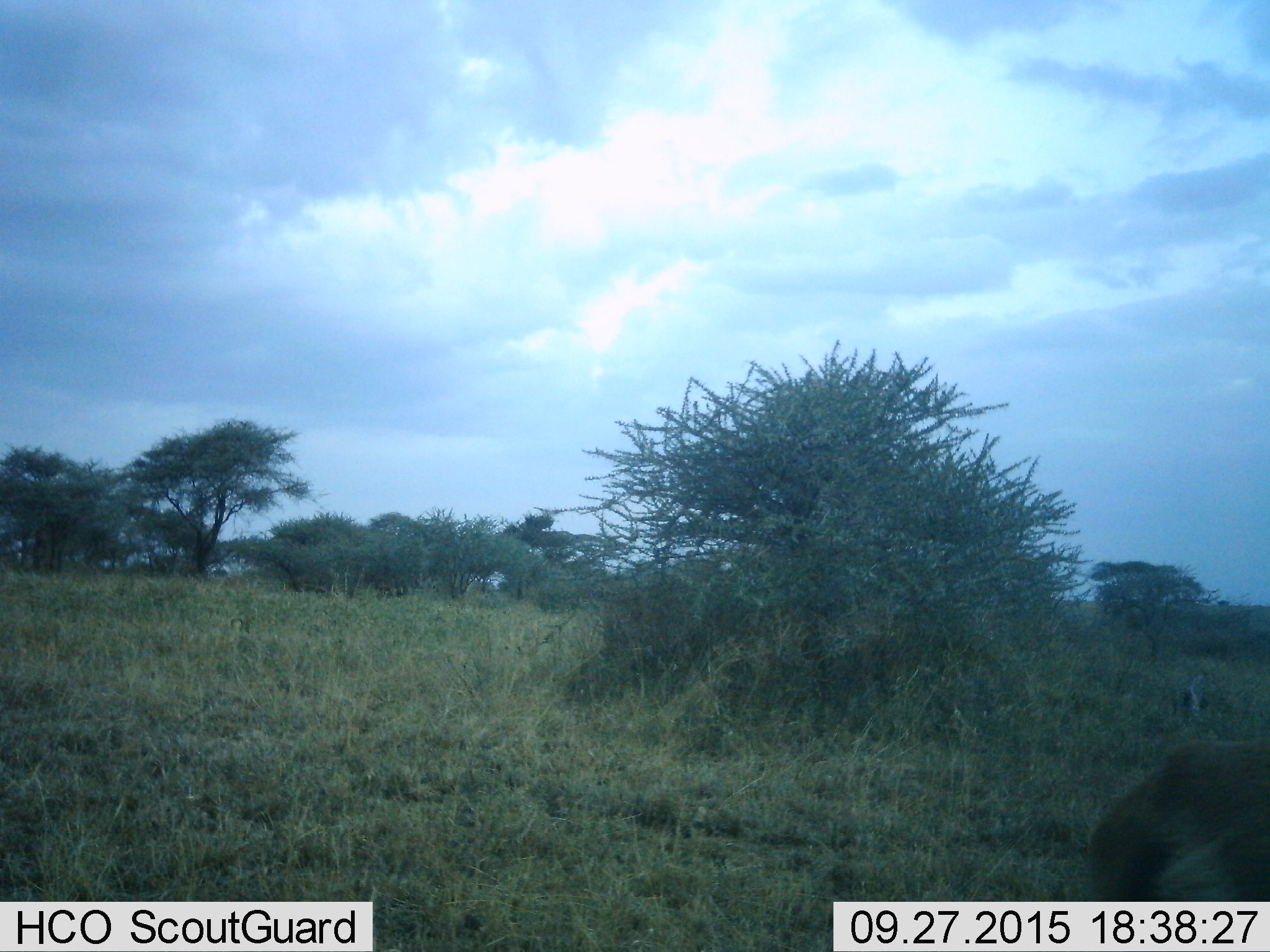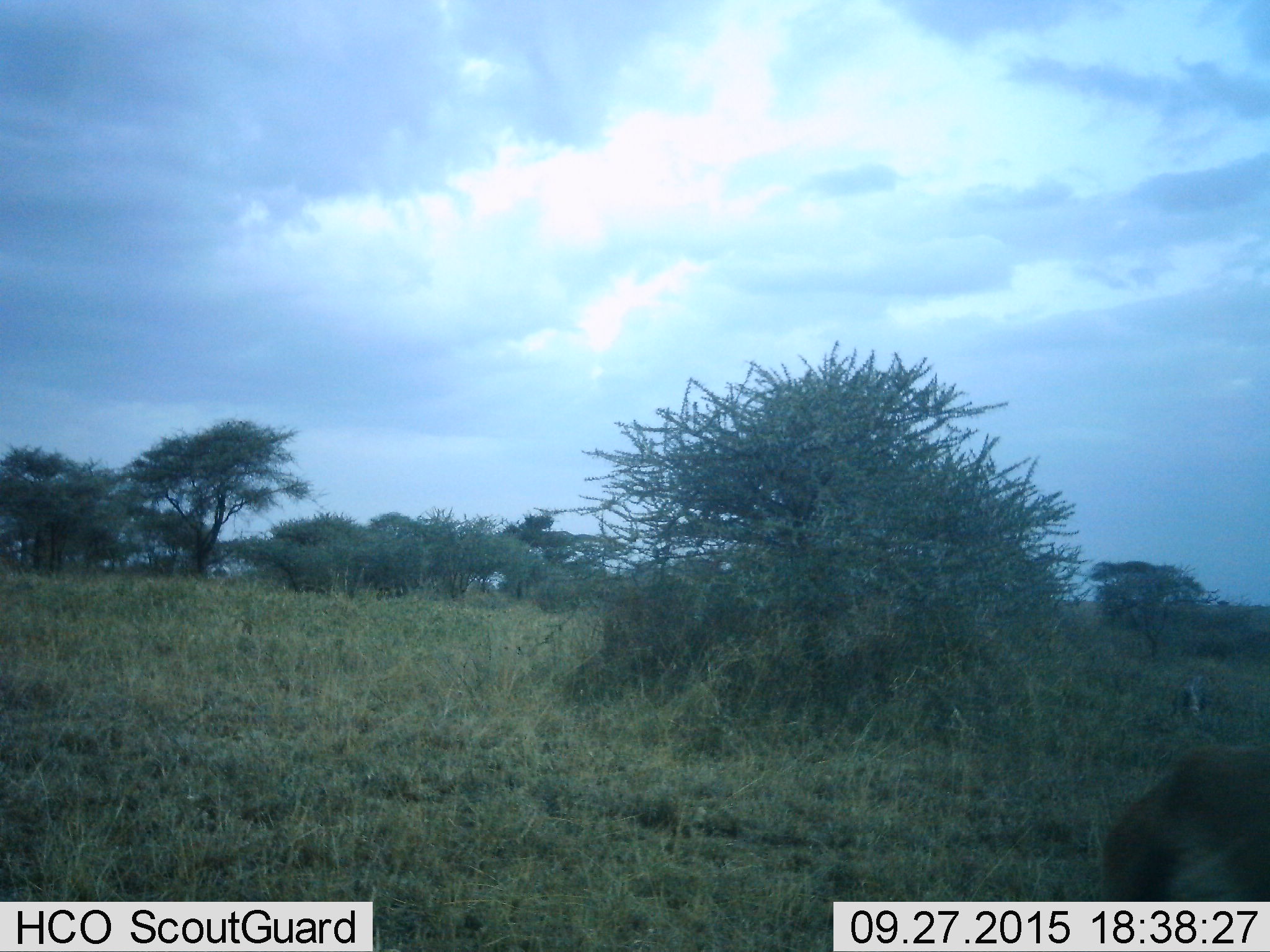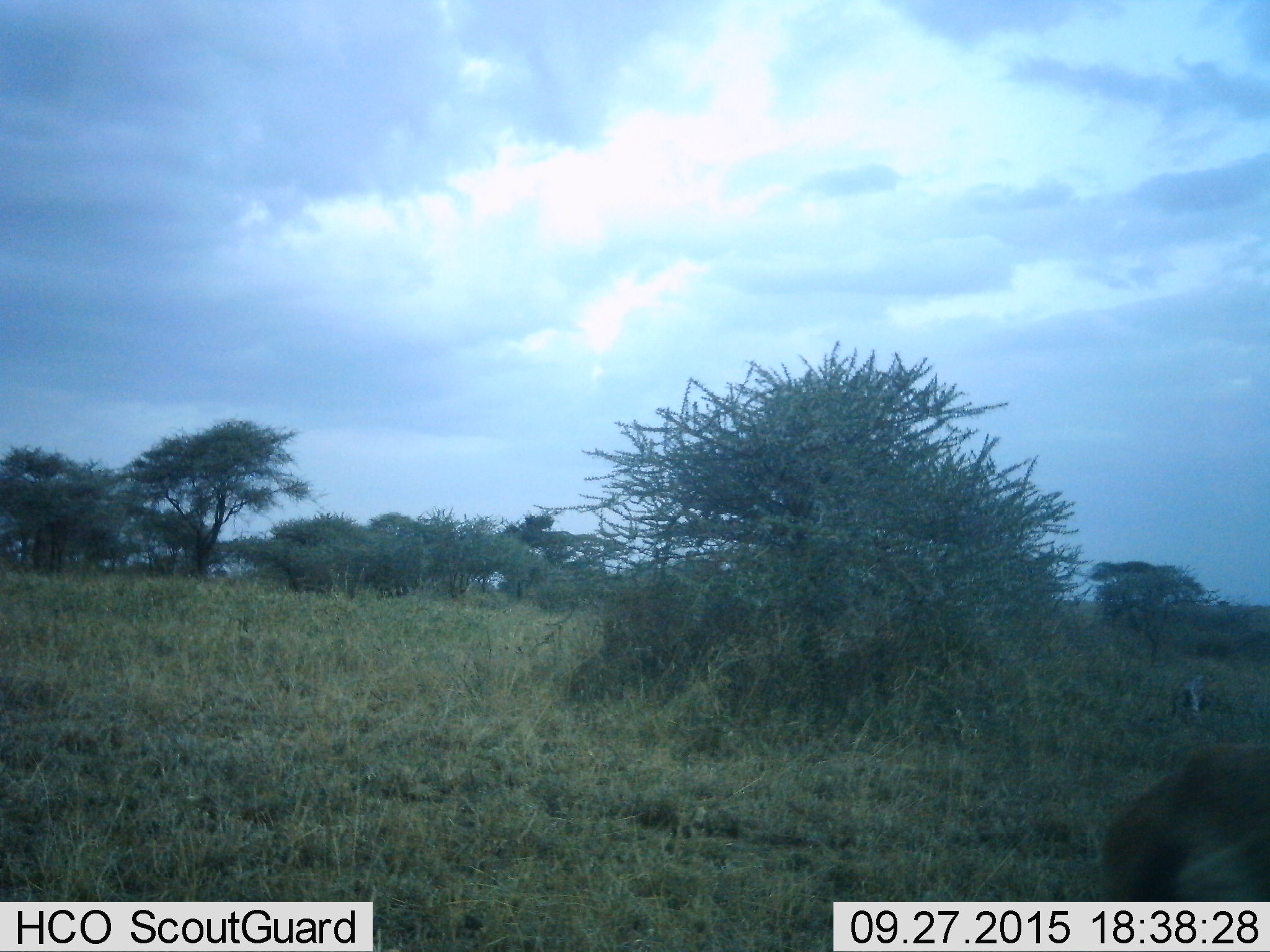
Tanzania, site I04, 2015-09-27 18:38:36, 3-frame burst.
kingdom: Animalia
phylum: Chordata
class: Mammalia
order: Artiodactyla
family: Bovidae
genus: Eudorcas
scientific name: Eudorcas thomsonii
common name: thomson's gazelle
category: gazellethomsons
Gazellethomsons (thomson's gazelle) (Eudorcas thomsonii), count 1. Behavior (volunteer vote fractions): standing 33%, resting 0%, moving 33%, interacting 0%. Young present (vote fraction): 0%. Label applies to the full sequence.